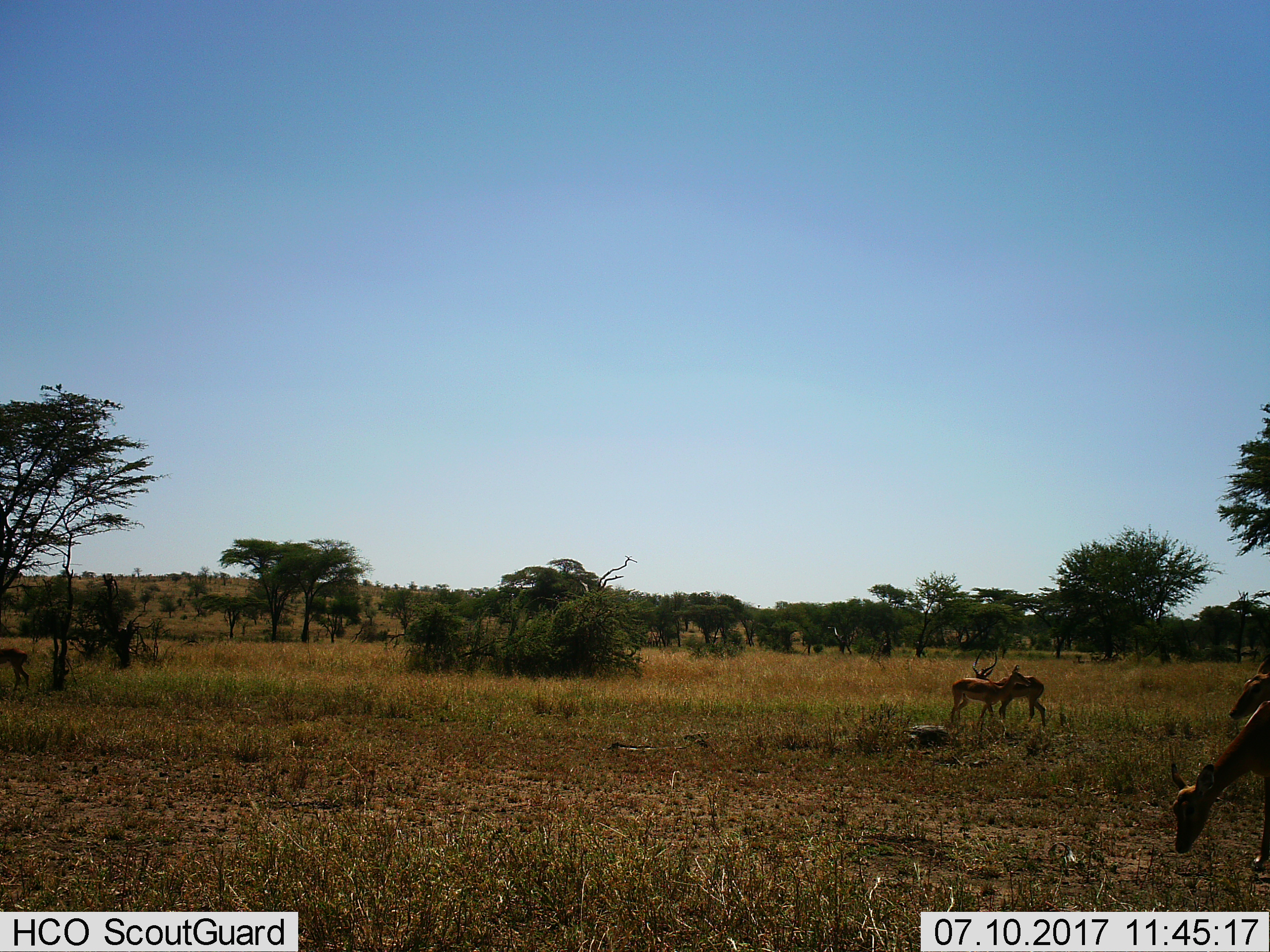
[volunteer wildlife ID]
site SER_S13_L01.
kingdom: Animalia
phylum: Chordata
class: Mammalia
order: Artiodactyla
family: Bovidae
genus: Aepyceros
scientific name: Aepyceros melampus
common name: impala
Impala (Aepyceros melampus), count 5. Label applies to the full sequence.